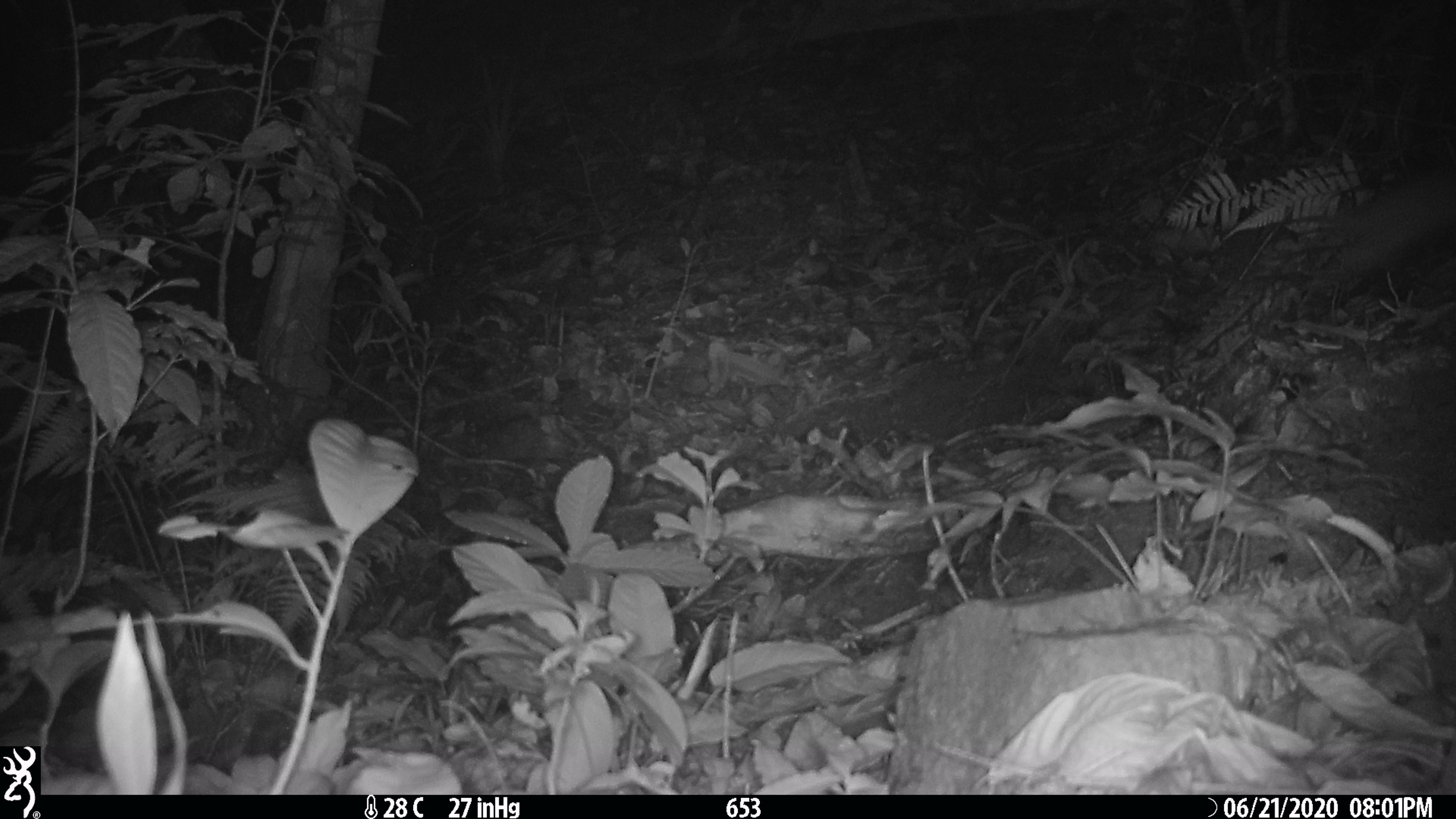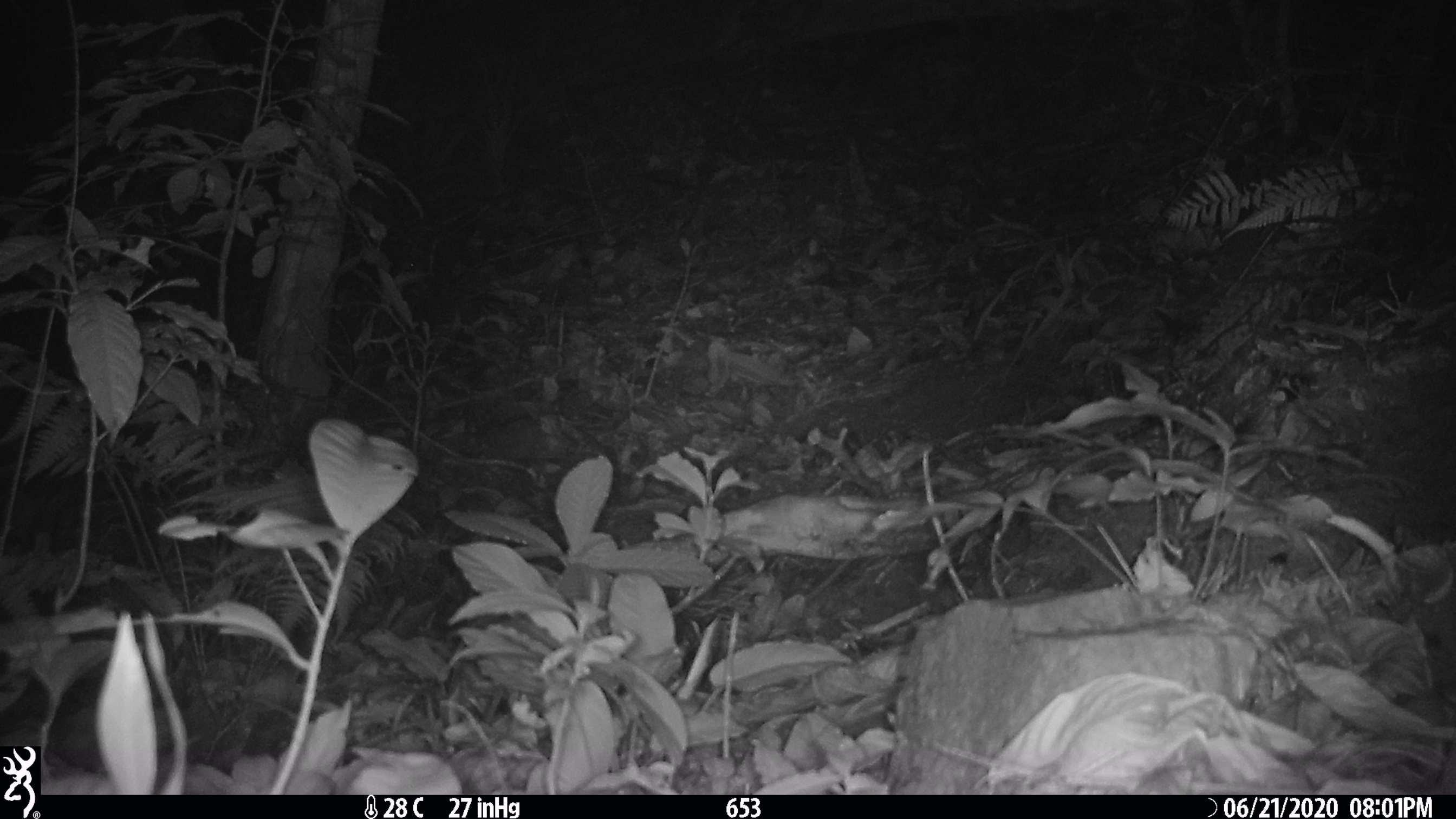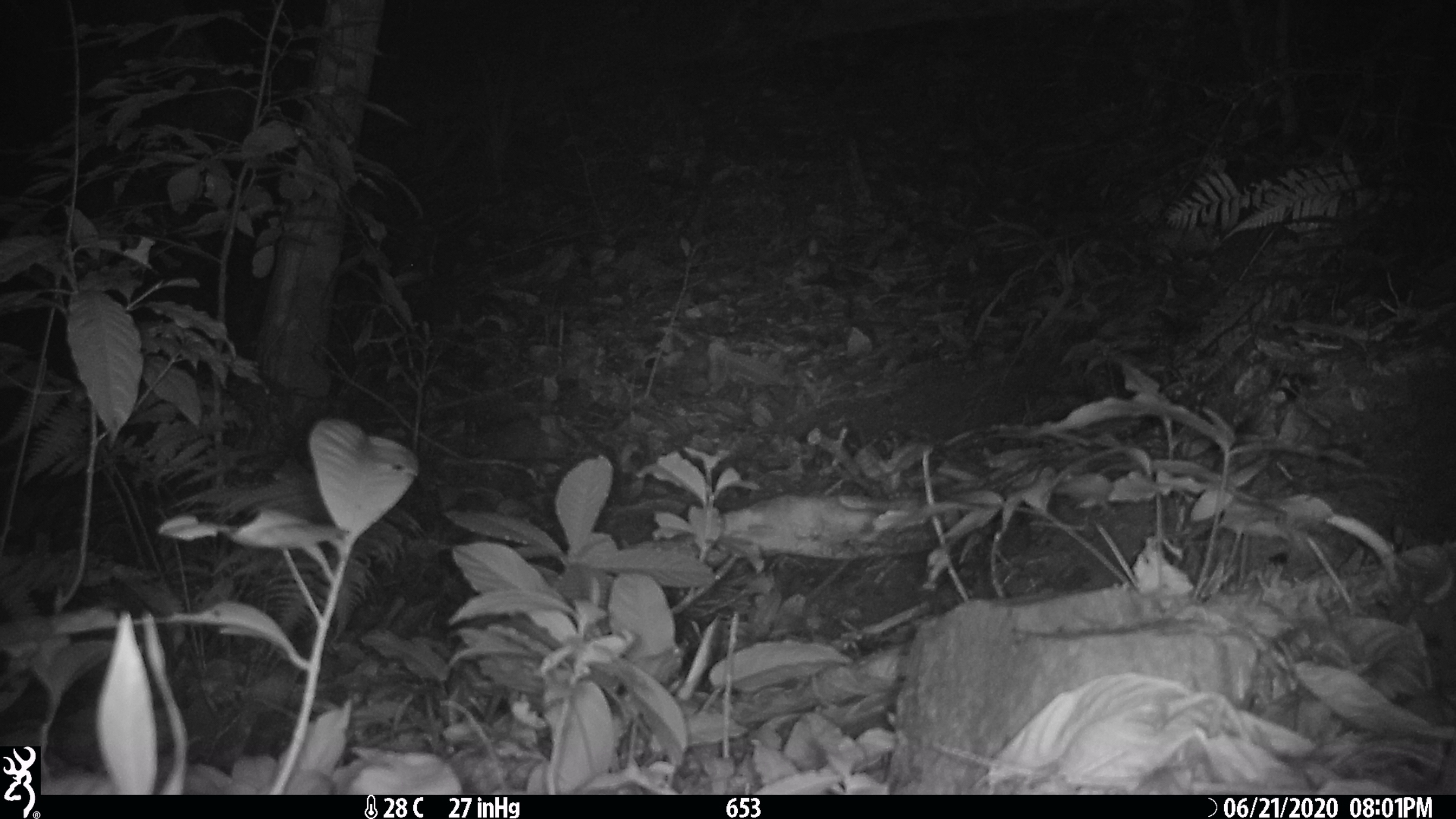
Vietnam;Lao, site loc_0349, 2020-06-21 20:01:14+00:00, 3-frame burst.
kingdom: Animalia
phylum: Chordata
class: Mammalia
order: Carnivora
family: Mustelidae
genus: Melogale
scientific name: Melogale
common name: ferret badger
Ferret badger (Melogale). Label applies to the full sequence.